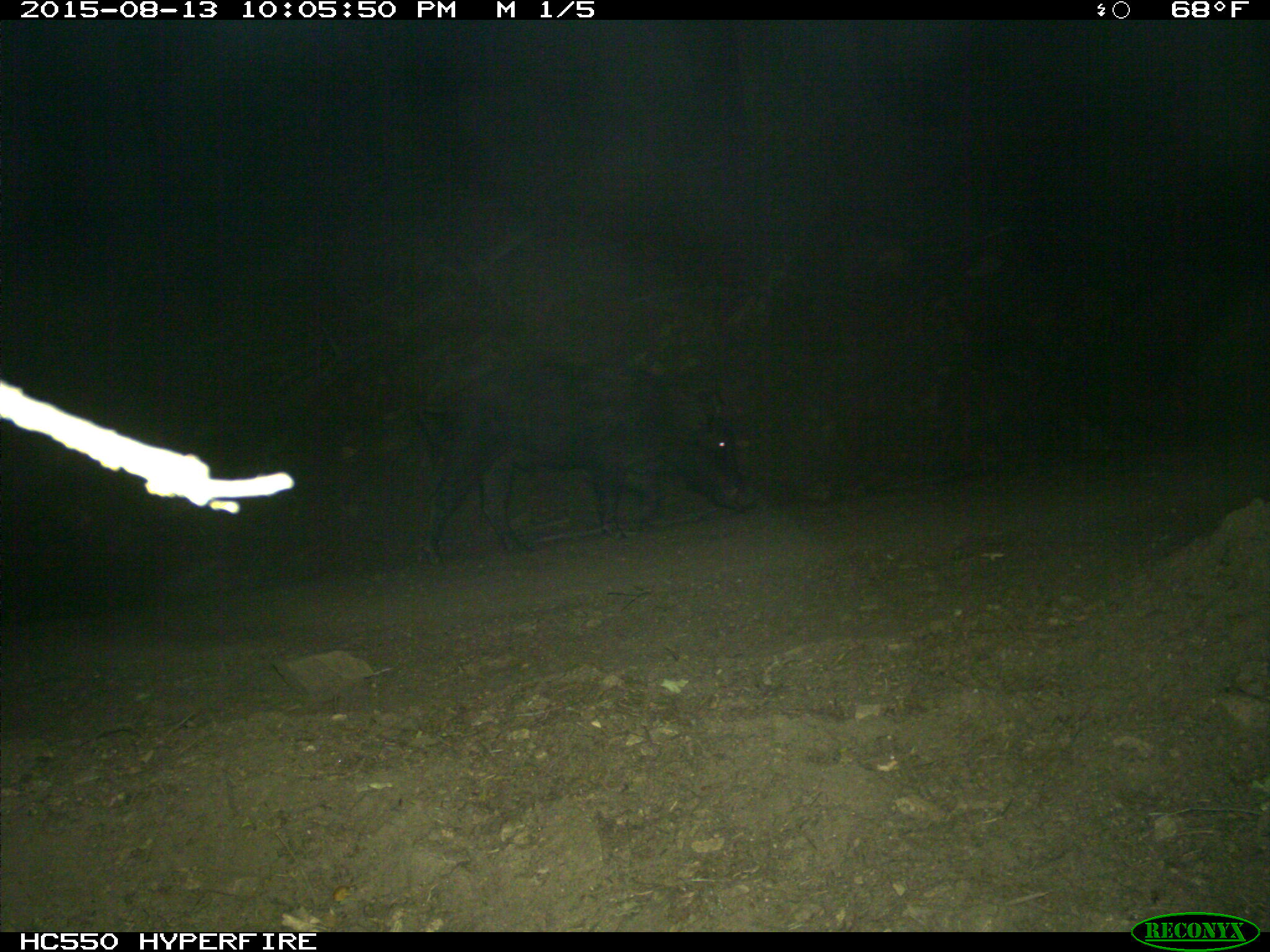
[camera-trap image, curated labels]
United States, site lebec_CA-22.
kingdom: Animalia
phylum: Chordata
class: Mammalia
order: Artiodactyla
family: Suidae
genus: Sus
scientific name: Sus scrofa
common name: wild boar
Sus scrofa (wild boar).